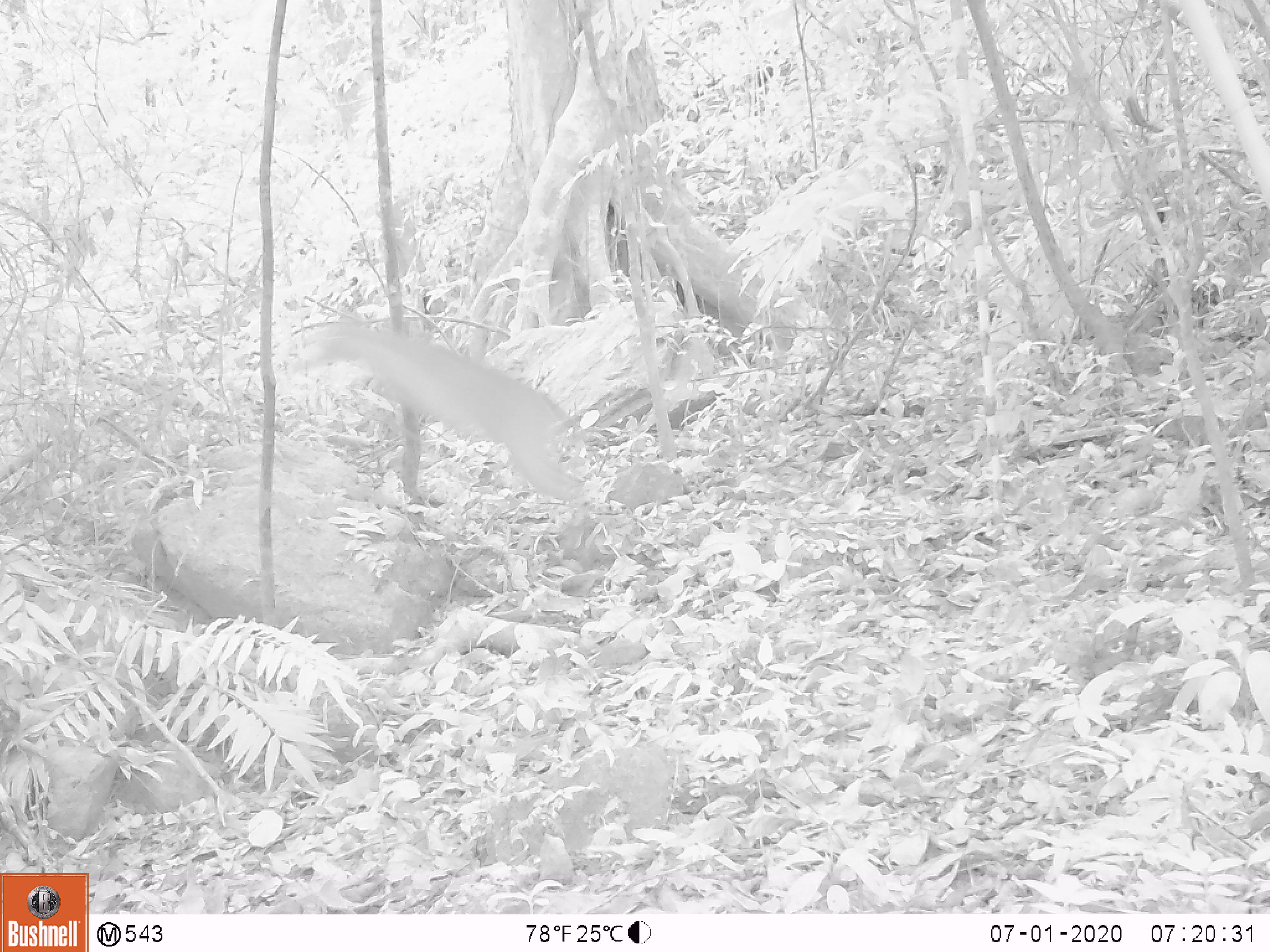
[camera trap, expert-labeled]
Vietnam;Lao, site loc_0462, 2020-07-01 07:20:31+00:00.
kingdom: Animalia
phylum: Chordata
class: Mammalia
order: Artiodactyla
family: Cervidae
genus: Muntiacus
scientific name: Muntiacus vuquangensis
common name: large-antlered muntjac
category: large antlered muntjac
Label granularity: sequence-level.